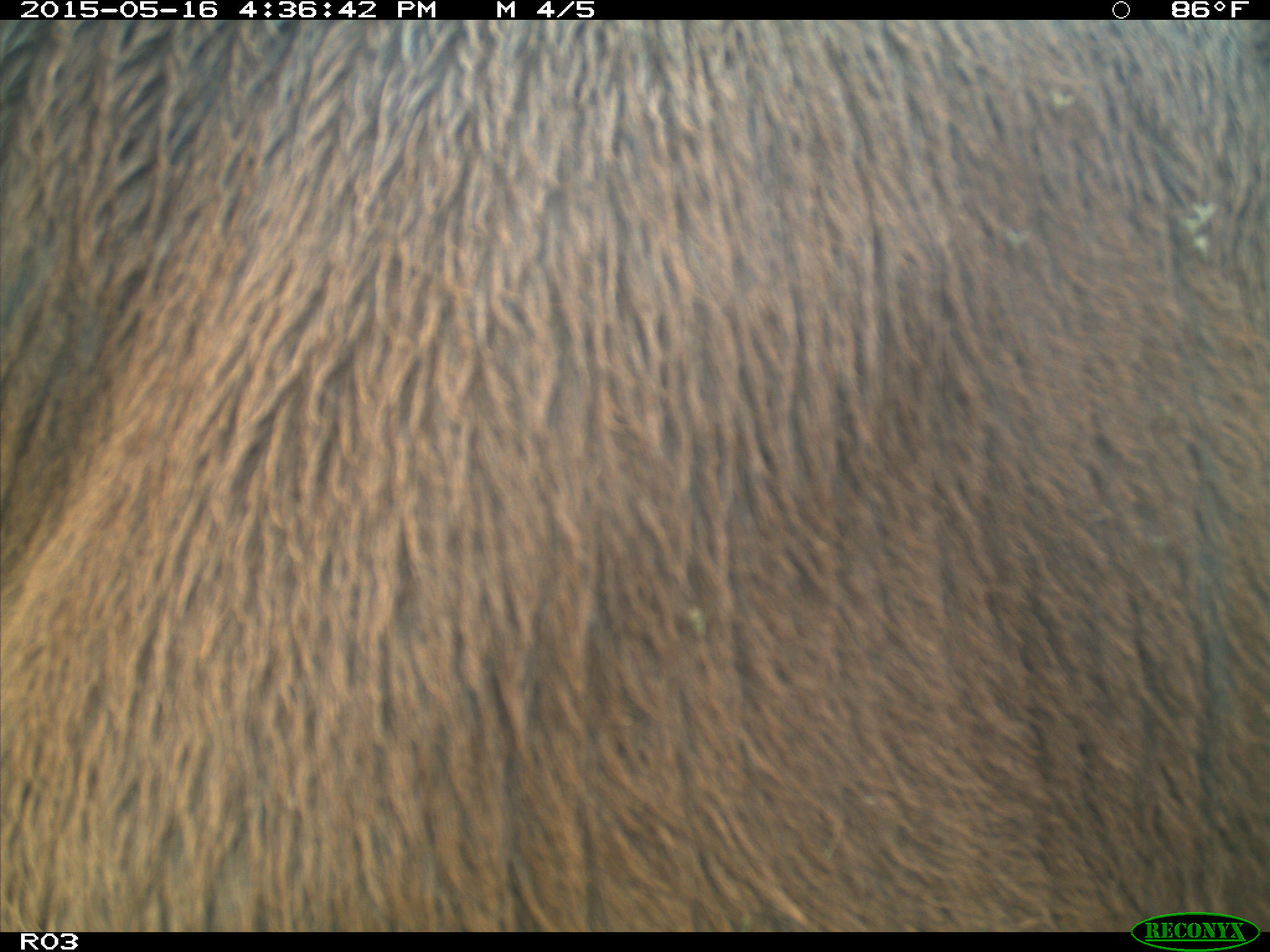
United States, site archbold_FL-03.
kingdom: Animalia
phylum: Chordata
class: Mammalia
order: Artiodactyla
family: Bovidae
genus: Bos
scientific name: Bos taurus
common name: domestic cow